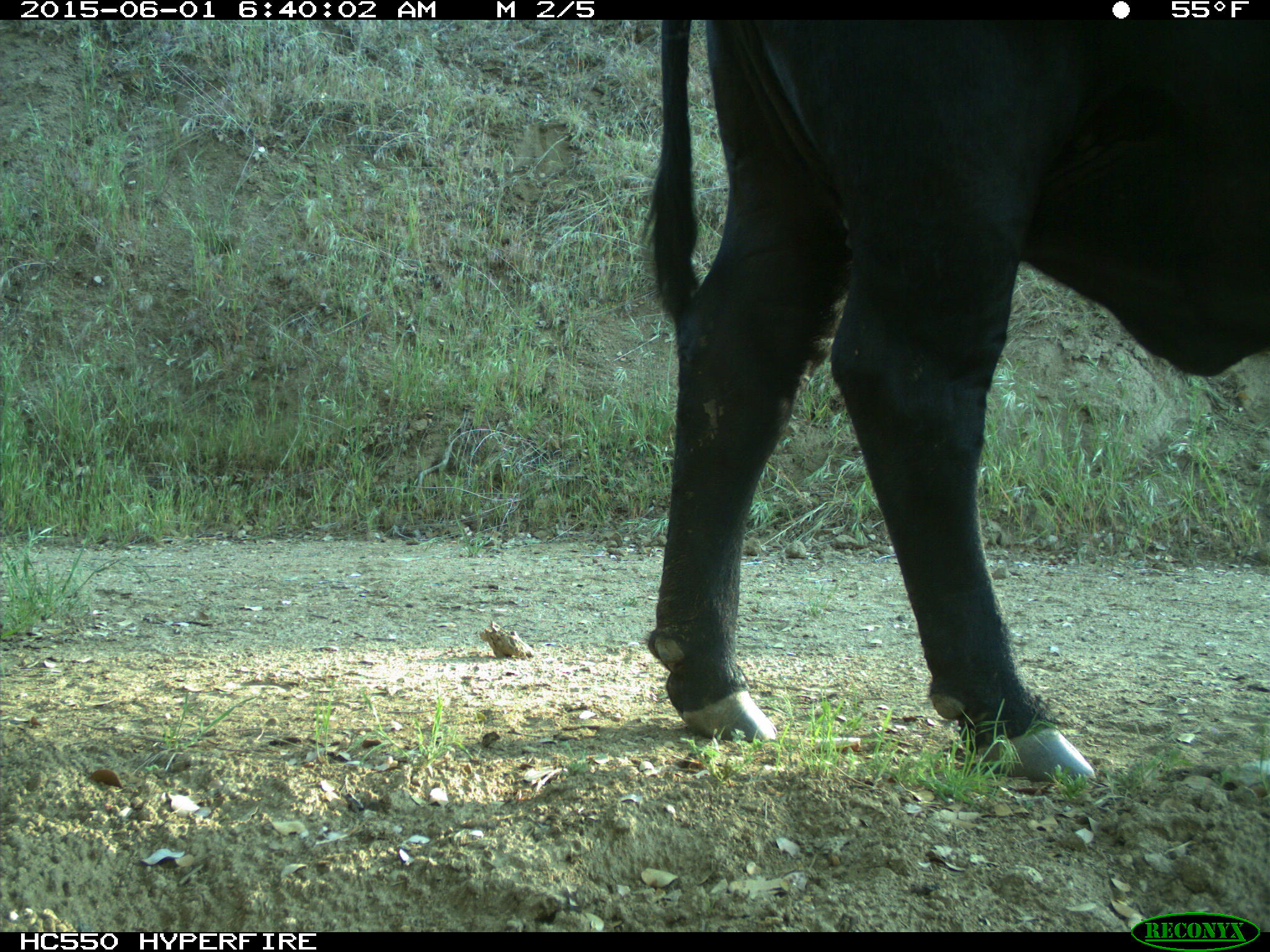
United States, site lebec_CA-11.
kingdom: Animalia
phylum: Chordata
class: Mammalia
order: Artiodactyla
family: Bovidae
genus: Bos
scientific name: Bos taurus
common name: domestic cow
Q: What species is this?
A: Bos taurus (domestic cow).